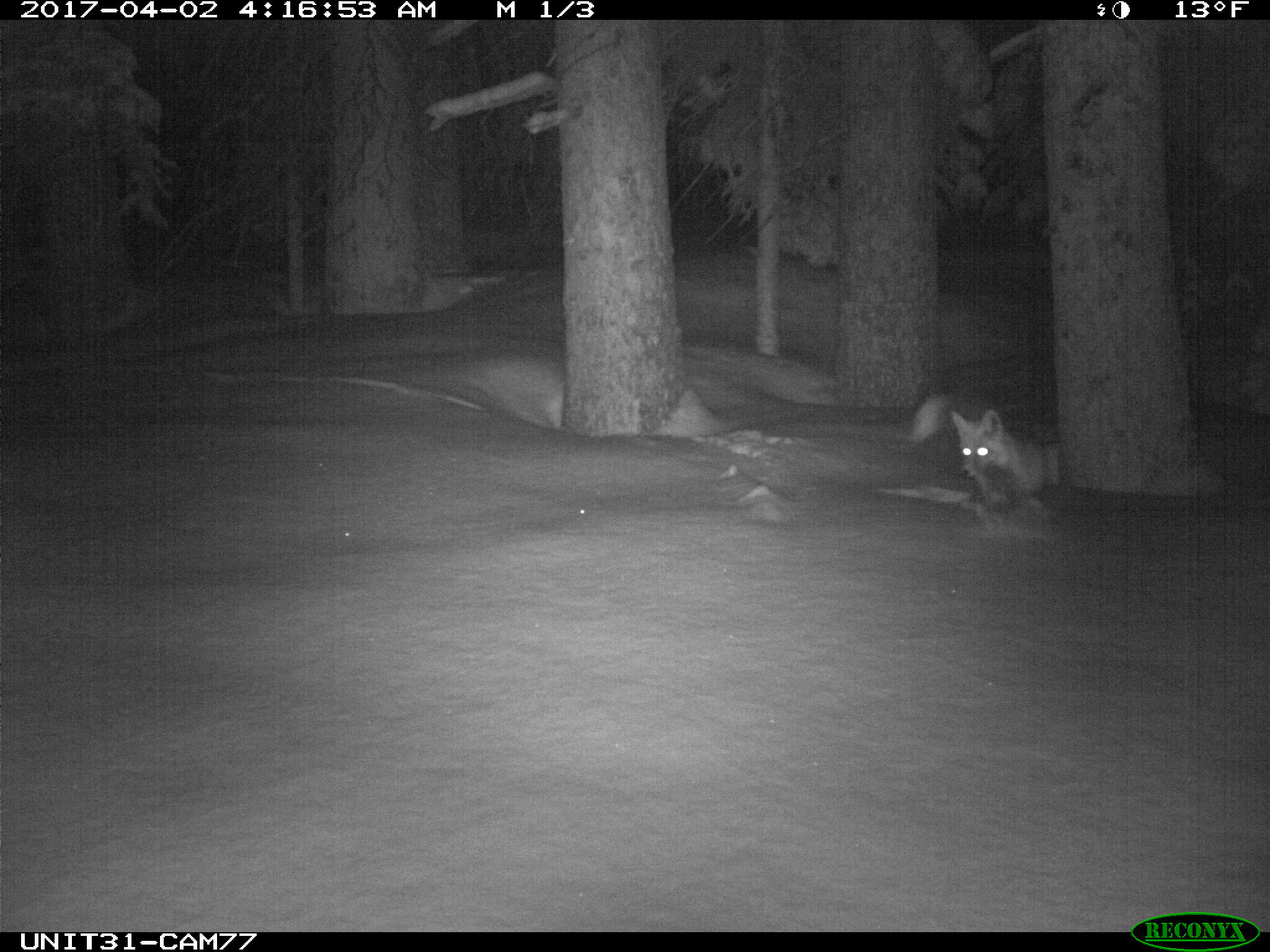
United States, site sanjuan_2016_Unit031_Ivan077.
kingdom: Animalia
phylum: Chordata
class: Mammalia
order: Carnivora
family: Canidae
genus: Vulpes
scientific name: Vulpes vulpes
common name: red fox